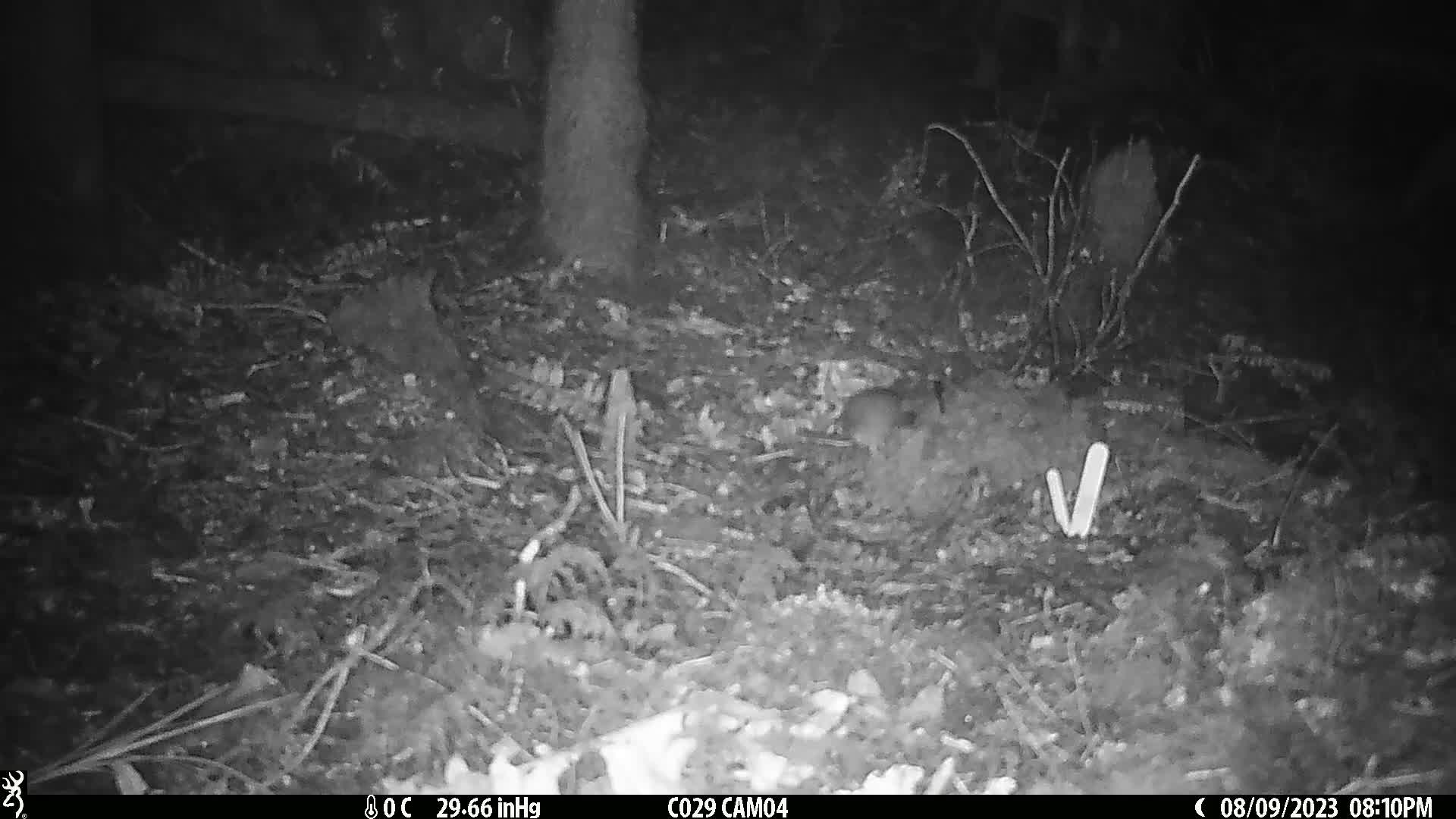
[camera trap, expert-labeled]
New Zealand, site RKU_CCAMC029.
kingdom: Animalia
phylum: Chordata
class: Mammalia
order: Rodentia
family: Muridae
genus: Rattus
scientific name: Rattus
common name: rat